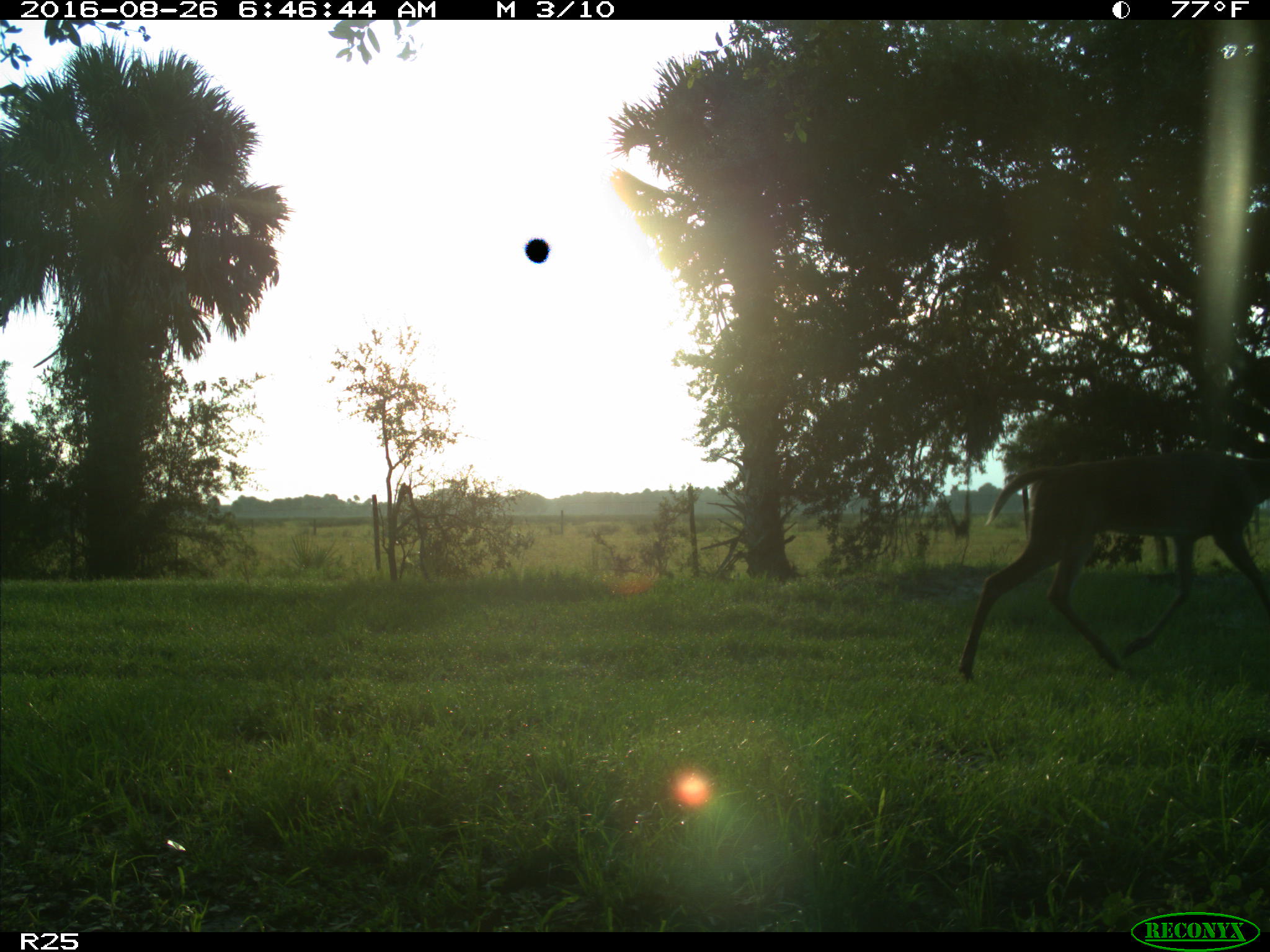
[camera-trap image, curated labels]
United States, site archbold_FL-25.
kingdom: Animalia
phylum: Chordata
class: Mammalia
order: Artiodactyla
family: Cervidae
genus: Odocoileus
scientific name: Odocoileus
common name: deer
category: unidentified deer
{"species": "unidentified deer (deer) (Odocoileus)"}